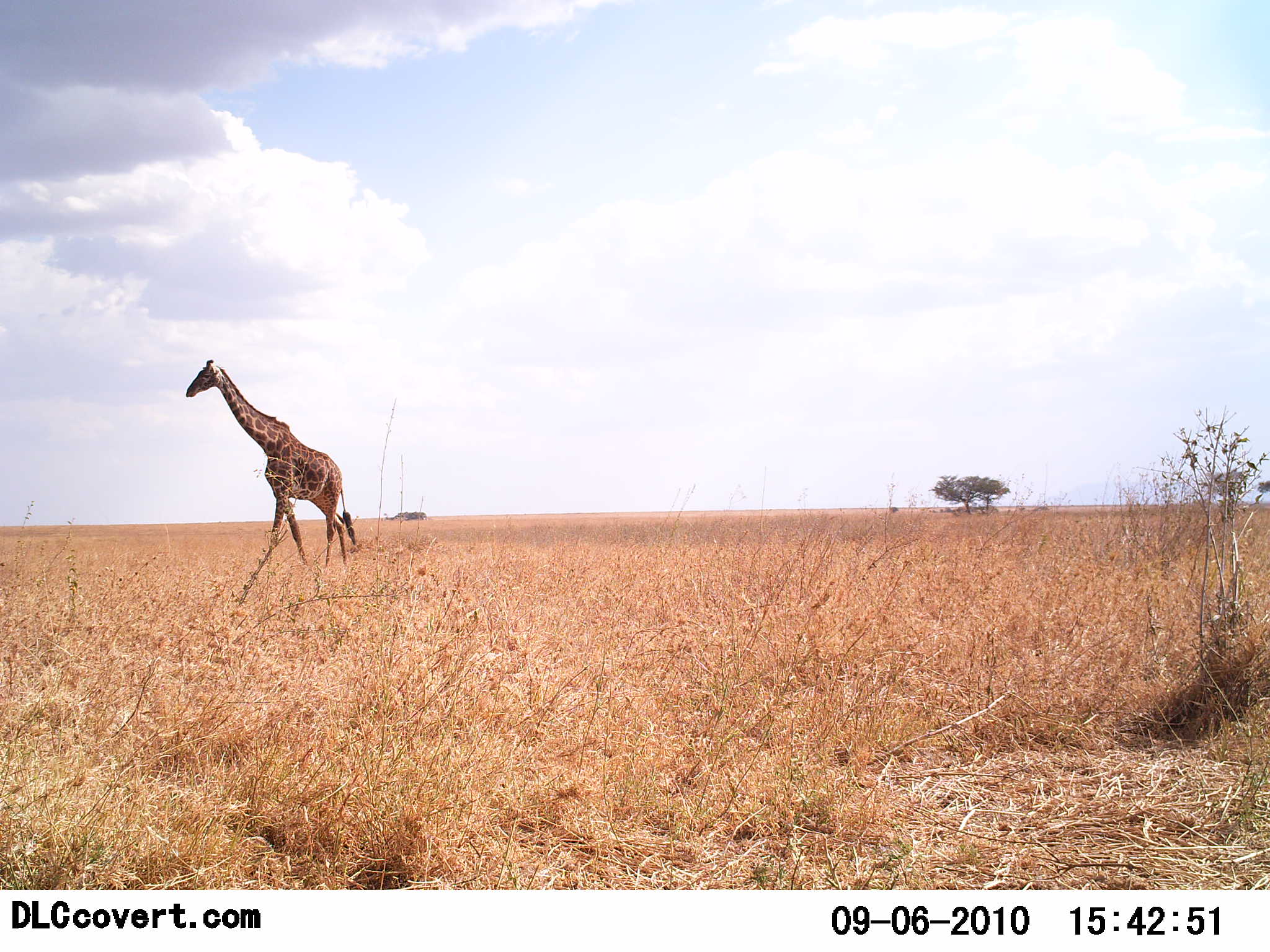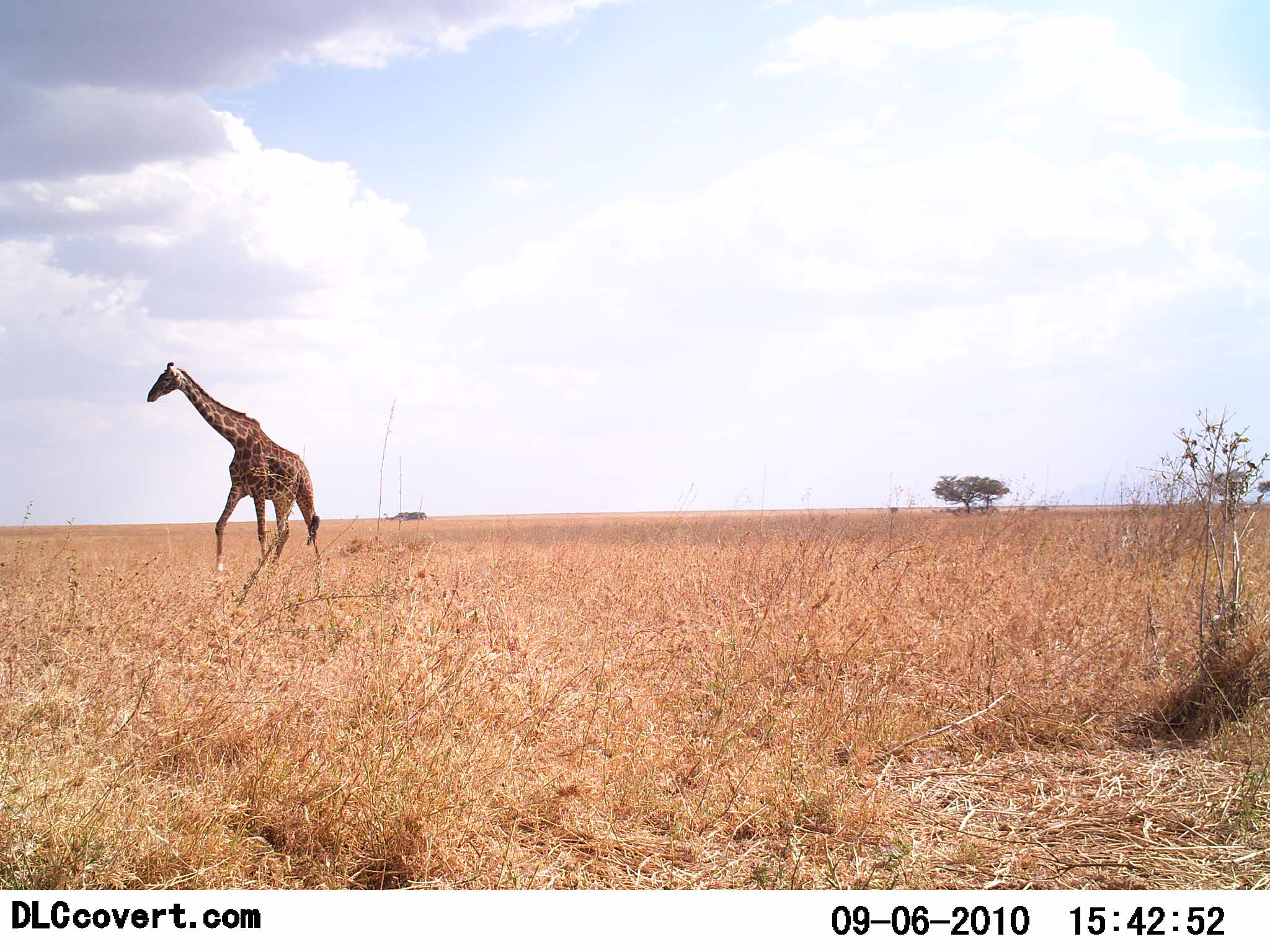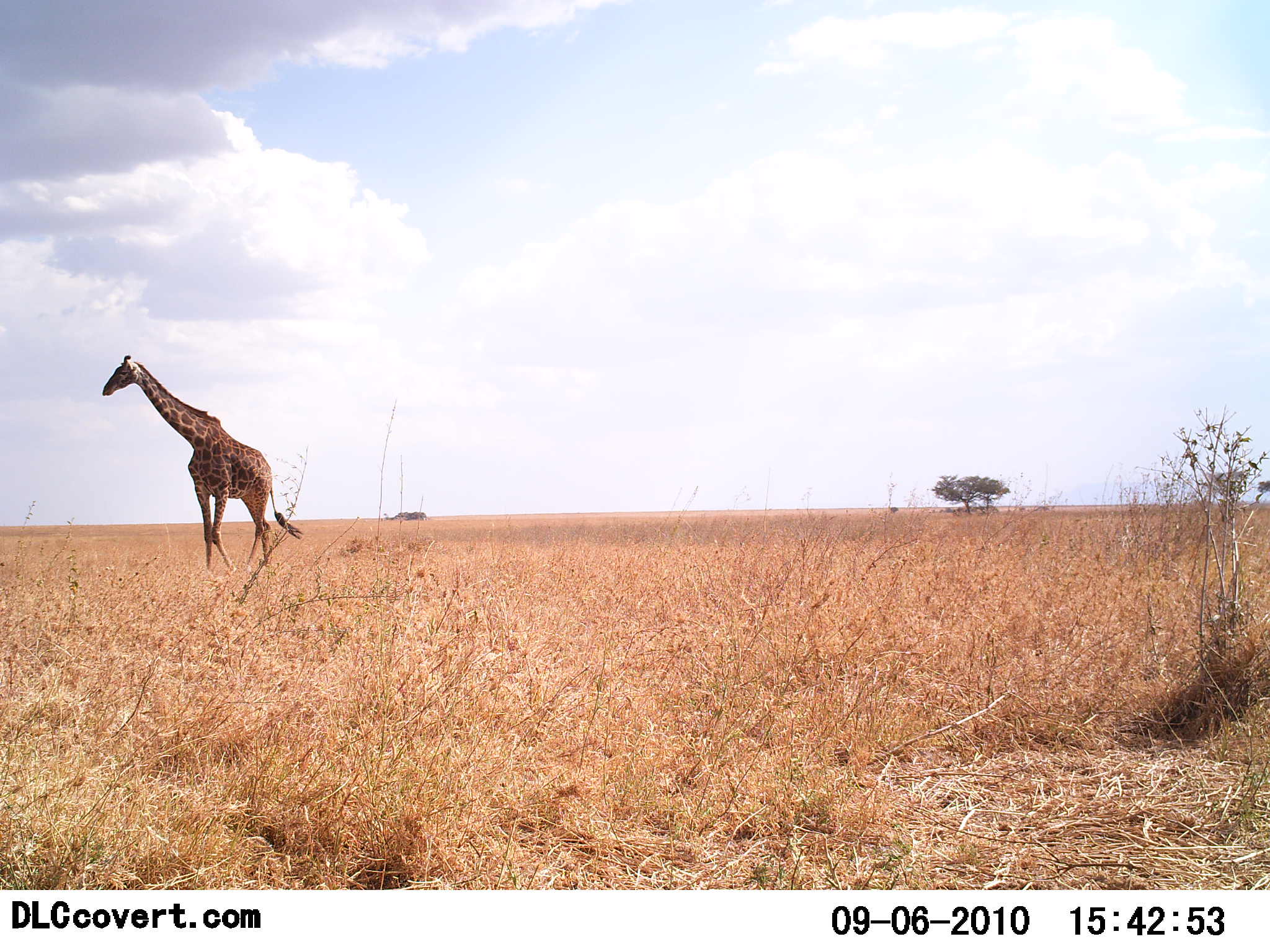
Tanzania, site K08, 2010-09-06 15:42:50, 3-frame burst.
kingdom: Animalia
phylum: Chordata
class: Mammalia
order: Artiodactyla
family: Giraffidae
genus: Giraffa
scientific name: Giraffa camelopardalis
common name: giraffe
Giraffe (Giraffa camelopardalis), count 1. Behavior (volunteer vote fractions): standing 6%, resting 0%, moving 94%, interacting 0%. Young present (vote fraction): 6%. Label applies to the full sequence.